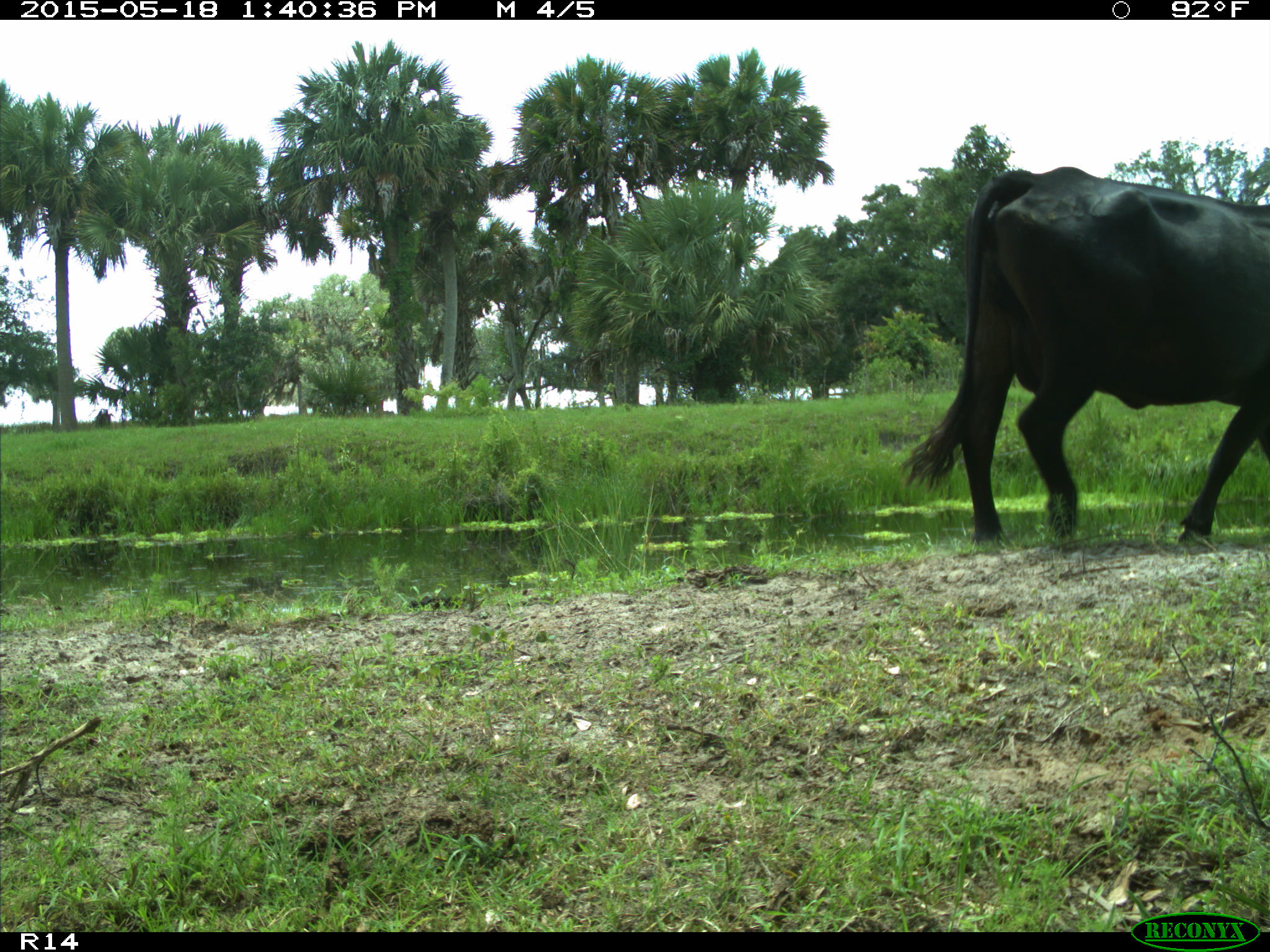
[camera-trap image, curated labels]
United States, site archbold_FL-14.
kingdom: Animalia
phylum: Chordata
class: Mammalia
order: Artiodactyla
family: Bovidae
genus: Bos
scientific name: Bos taurus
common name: domestic cow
Bos taurus (domestic cow).